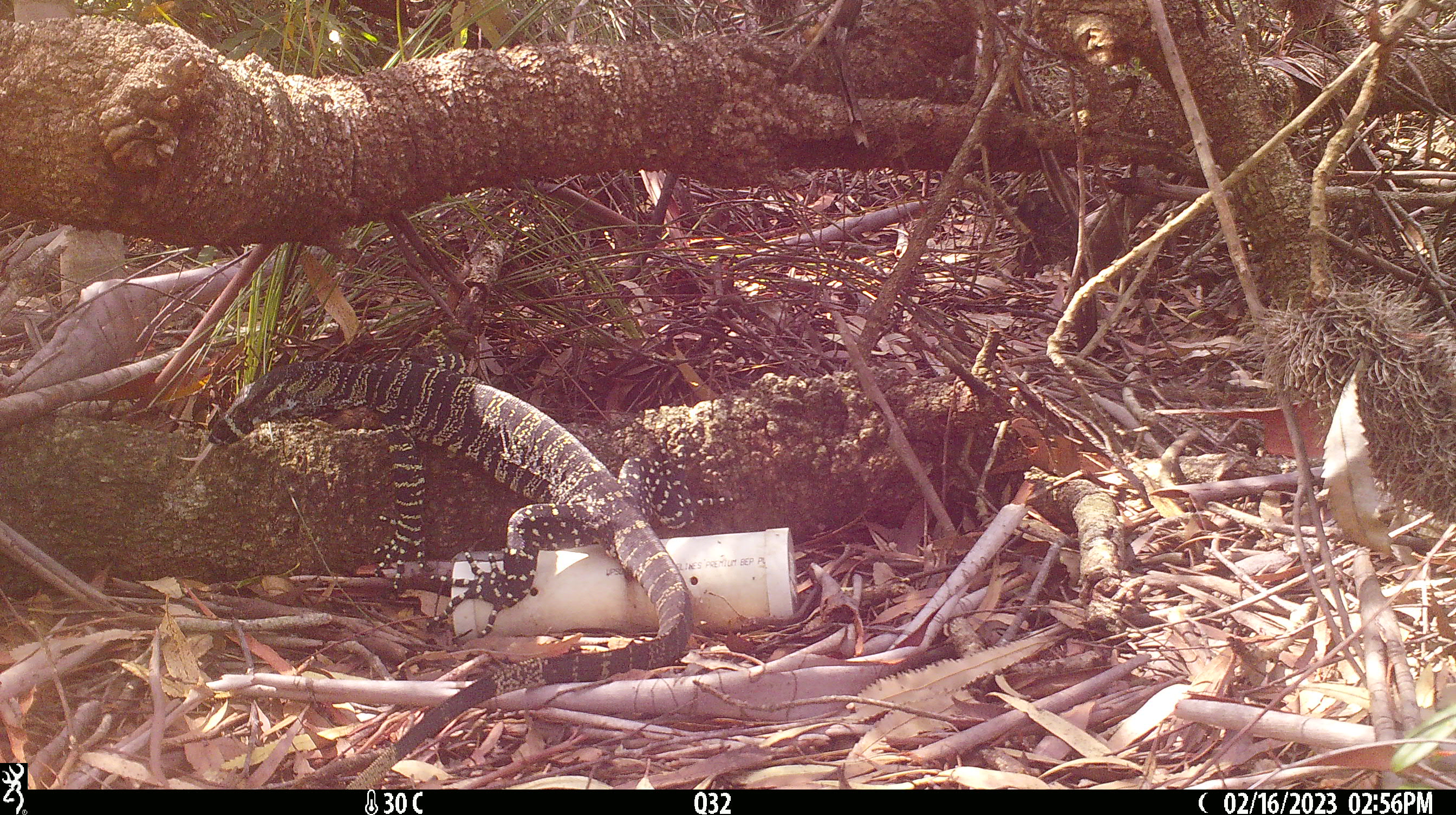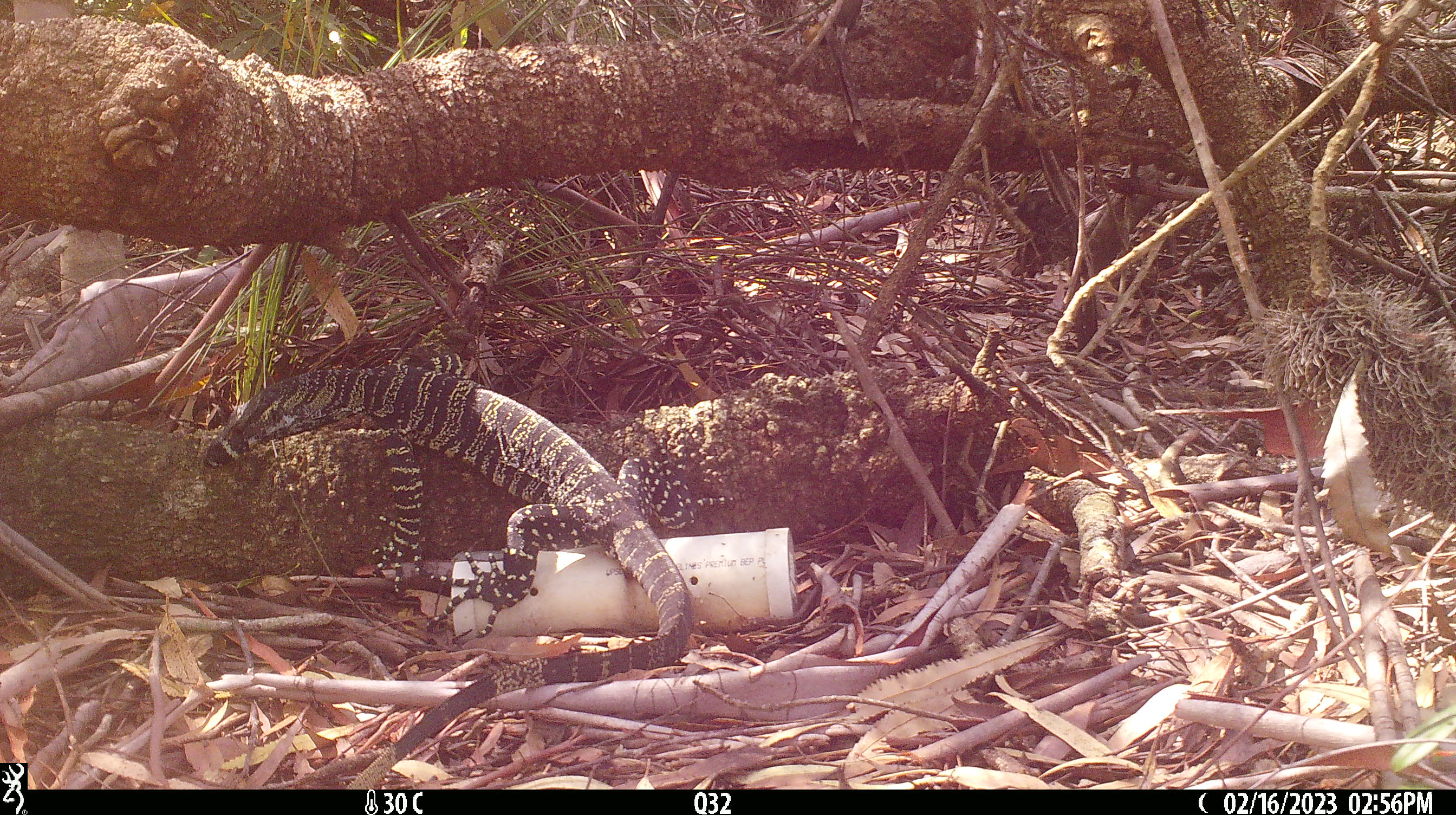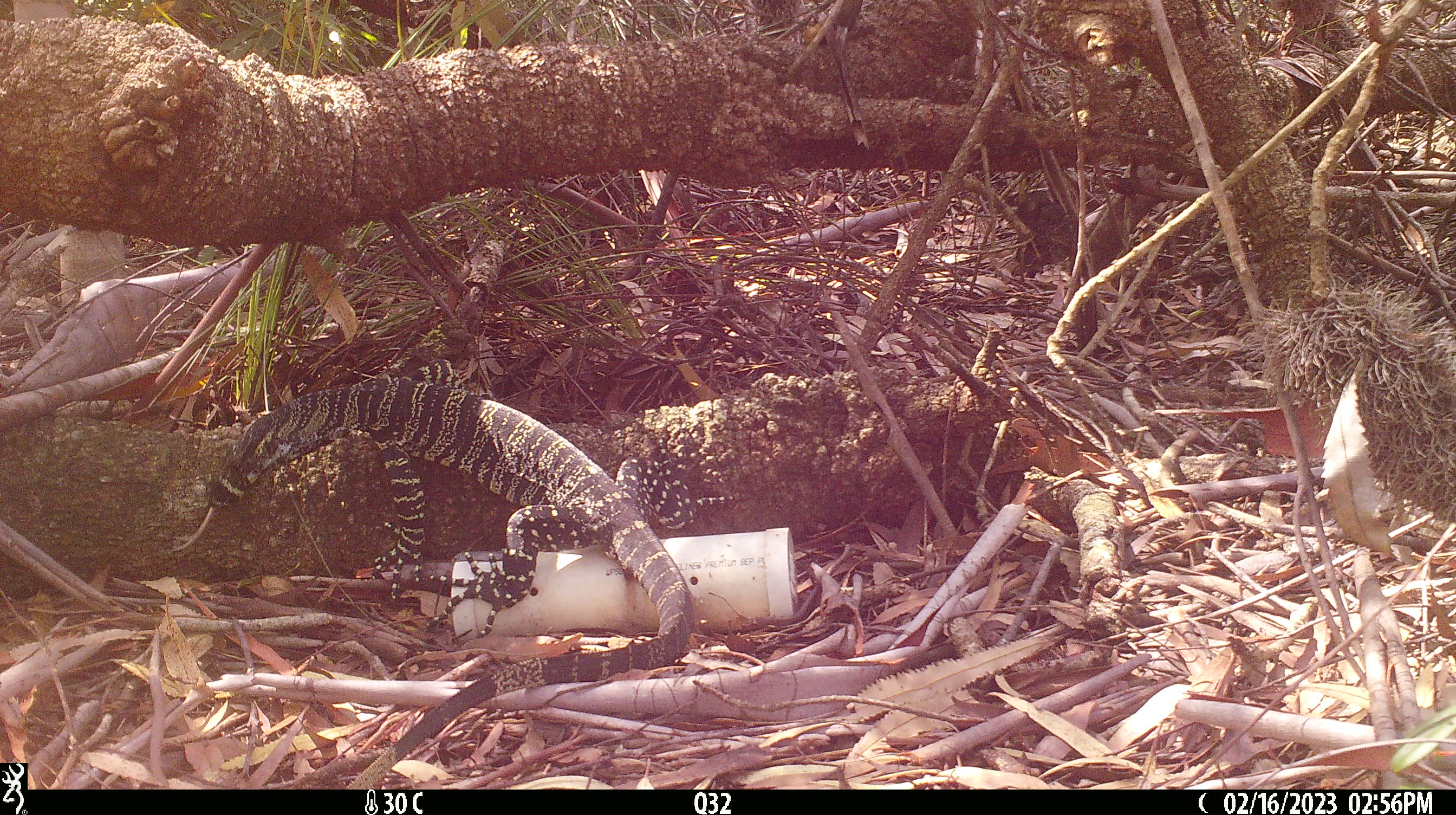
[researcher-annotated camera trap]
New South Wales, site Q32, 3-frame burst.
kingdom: Animalia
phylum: Chordata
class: Reptilia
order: Squamata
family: Varanidae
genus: Varanus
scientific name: Varanus varius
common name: lace monitor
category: goanna